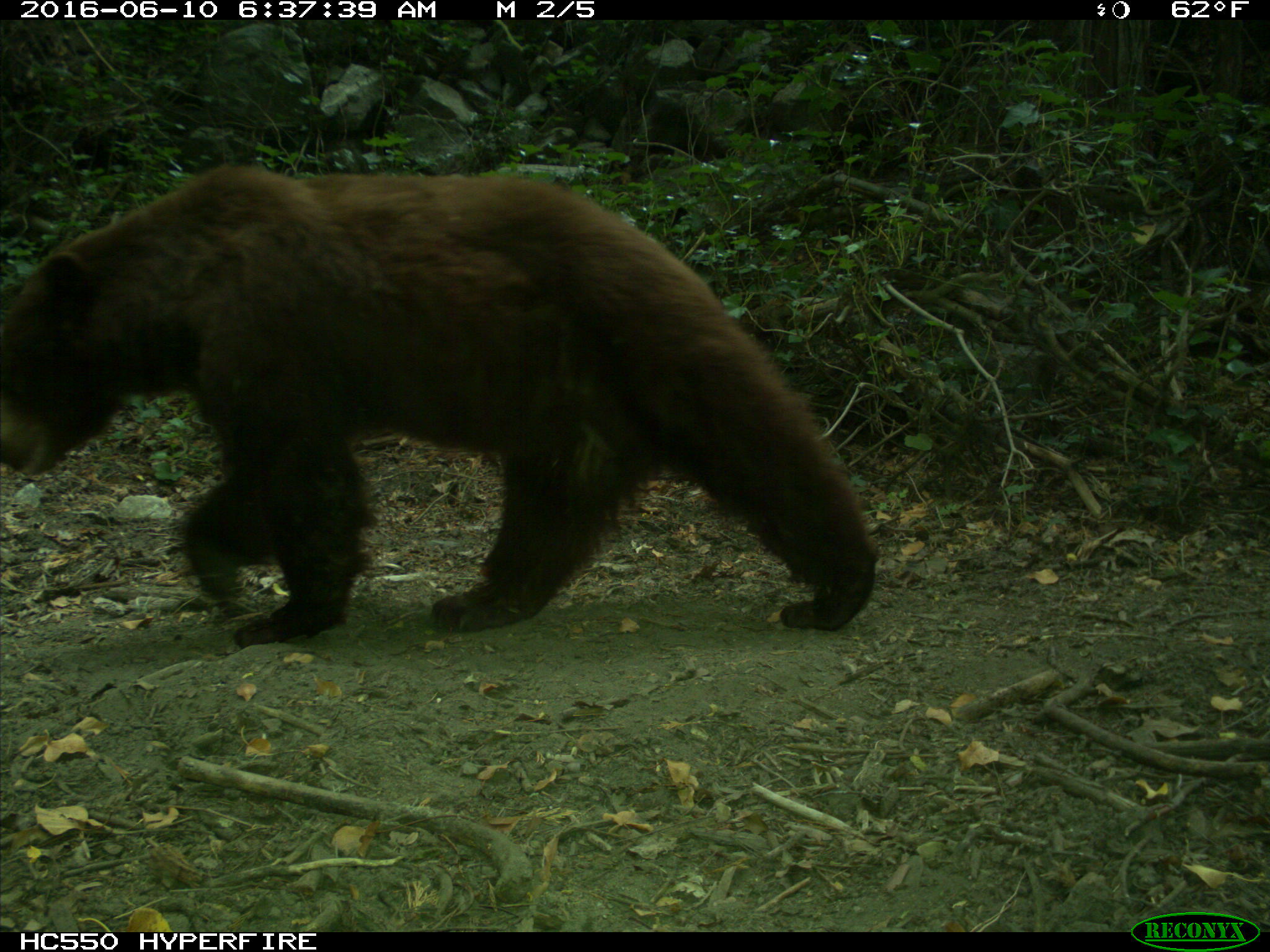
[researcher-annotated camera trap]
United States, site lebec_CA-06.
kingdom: Animalia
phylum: Chordata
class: Mammalia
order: Carnivora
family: Ursidae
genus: Ursus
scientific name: Ursus americanus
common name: american black bear